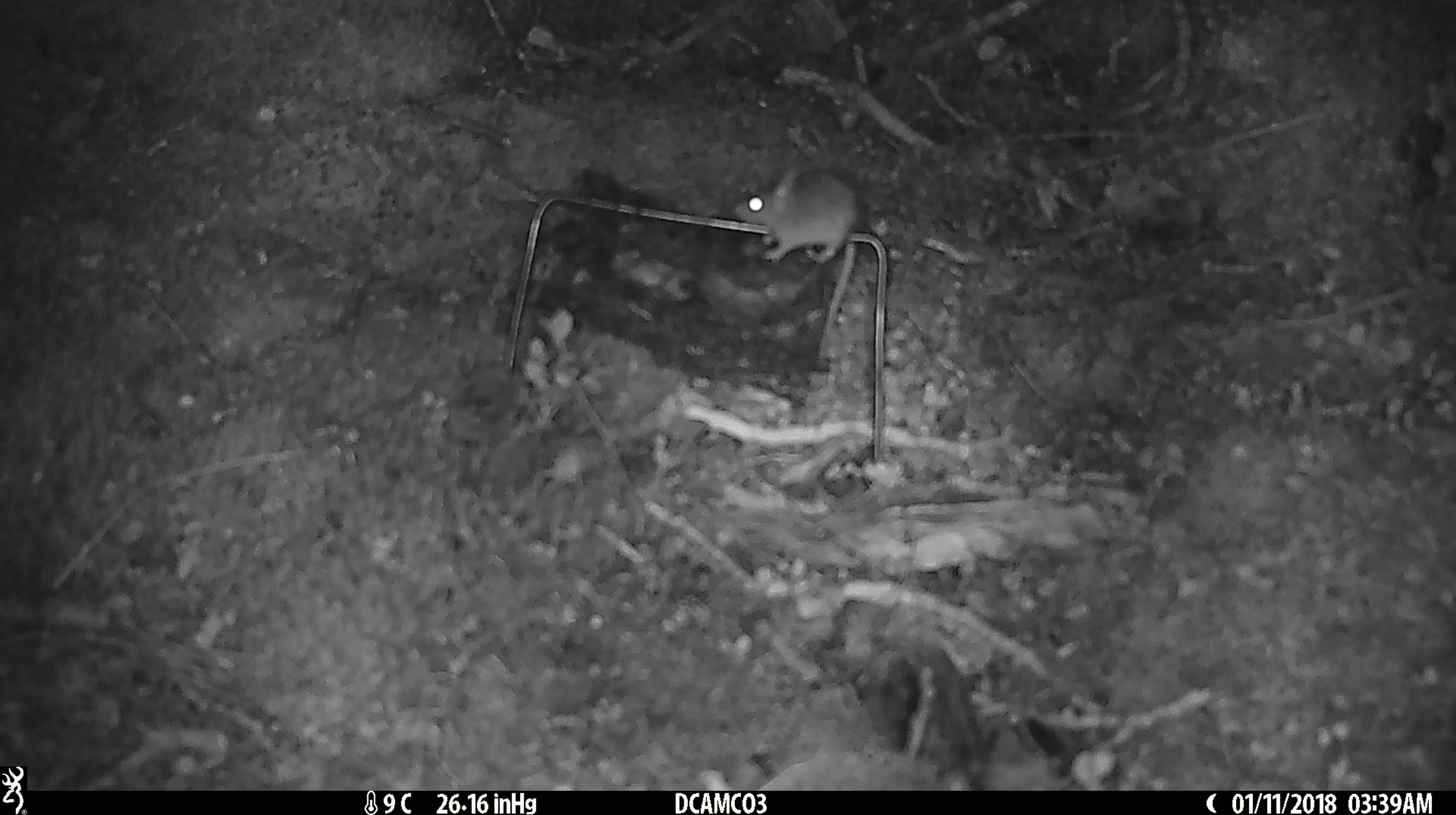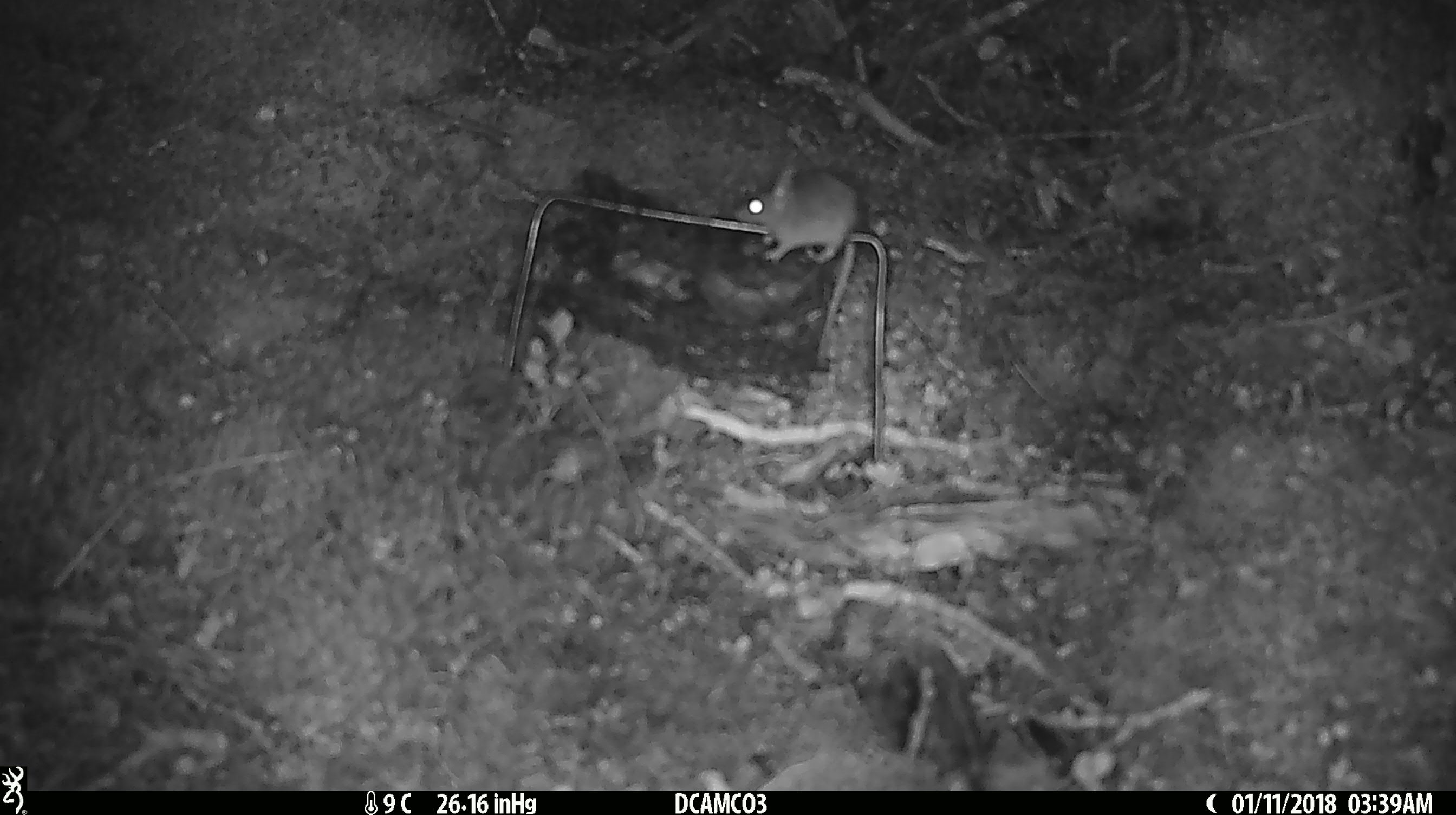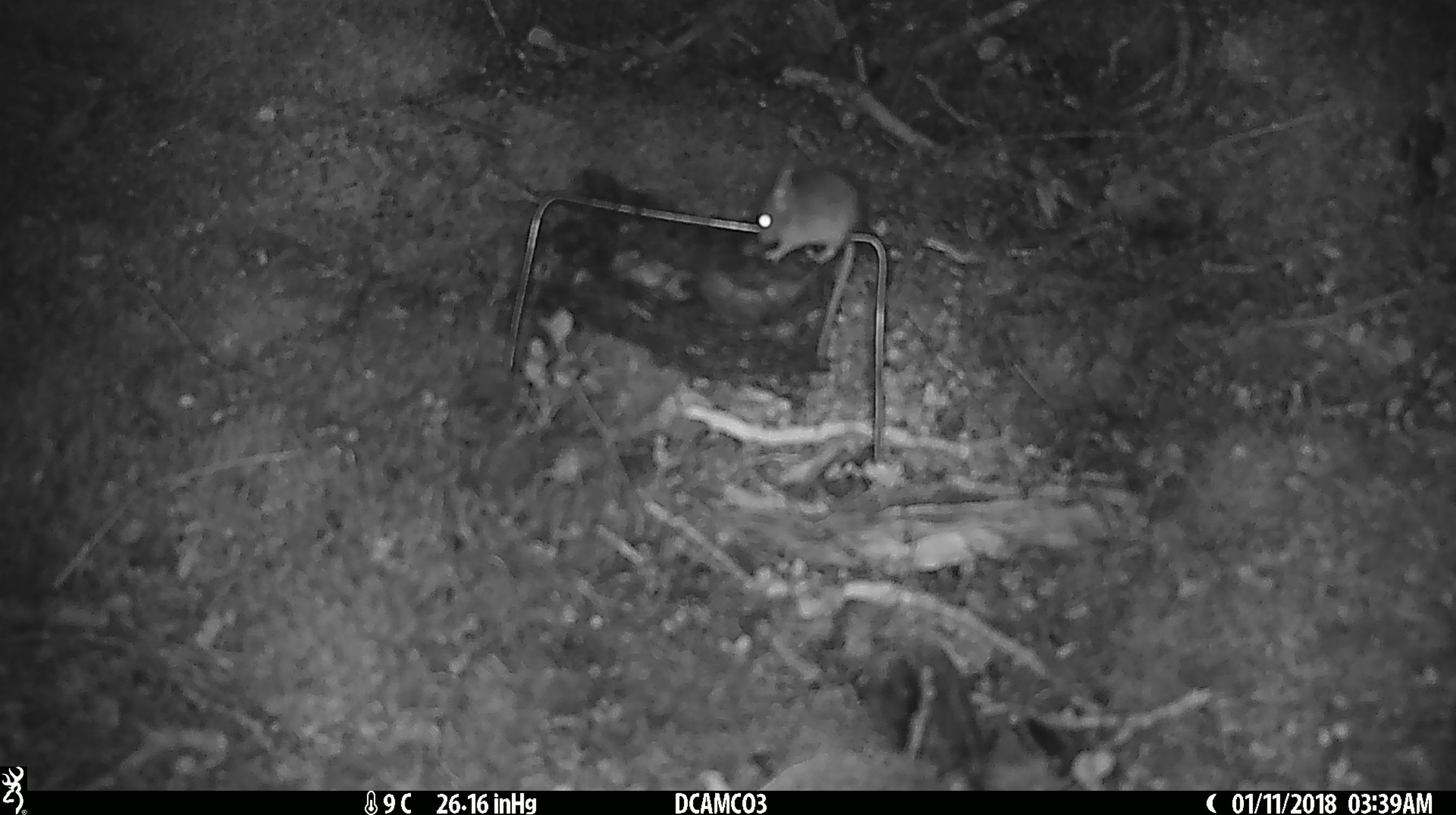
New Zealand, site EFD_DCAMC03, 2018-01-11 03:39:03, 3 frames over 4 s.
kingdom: Animalia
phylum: Chordata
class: Mammalia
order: Rodentia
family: Muridae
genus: Mus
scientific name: Mus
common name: mouse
Mouse (Mus).